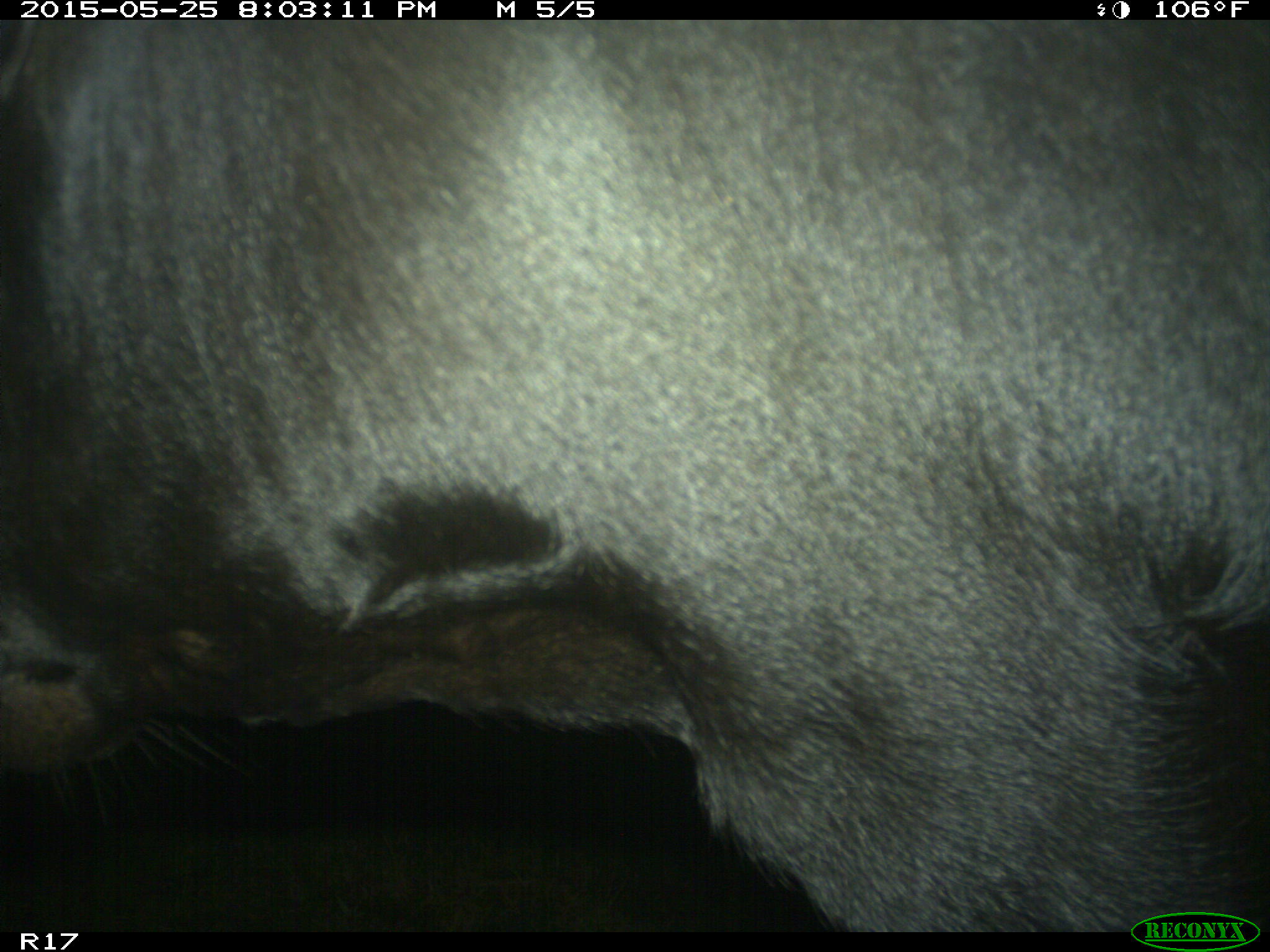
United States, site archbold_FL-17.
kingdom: Animalia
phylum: Chordata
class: Mammalia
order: Artiodactyla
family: Bovidae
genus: Bos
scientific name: Bos taurus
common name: domestic cow